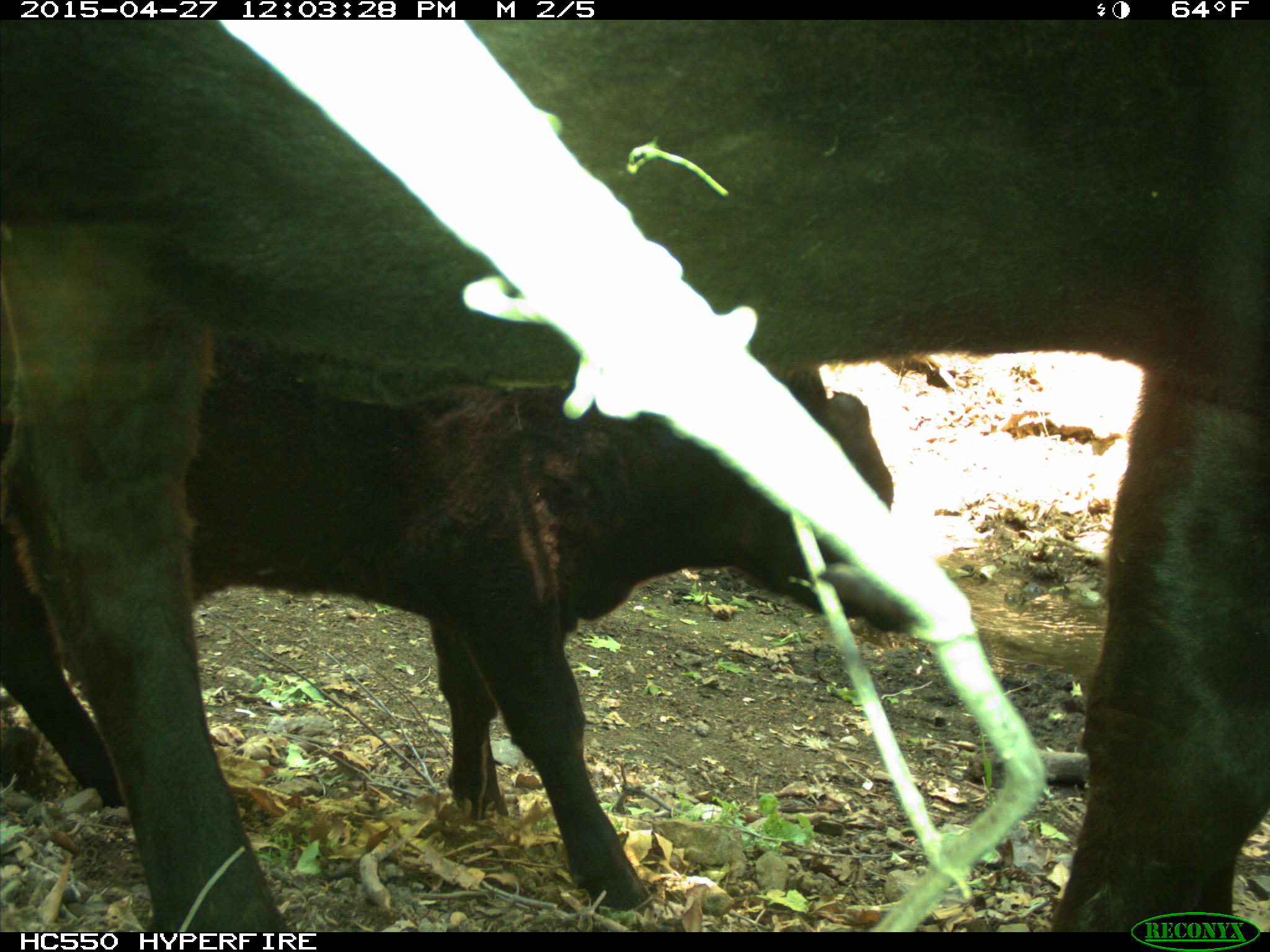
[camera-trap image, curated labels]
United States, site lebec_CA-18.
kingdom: Animalia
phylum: Chordata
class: Mammalia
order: Artiodactyla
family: Bovidae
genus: Bos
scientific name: Bos taurus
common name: domestic cow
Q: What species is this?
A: Bos taurus (domestic cow).